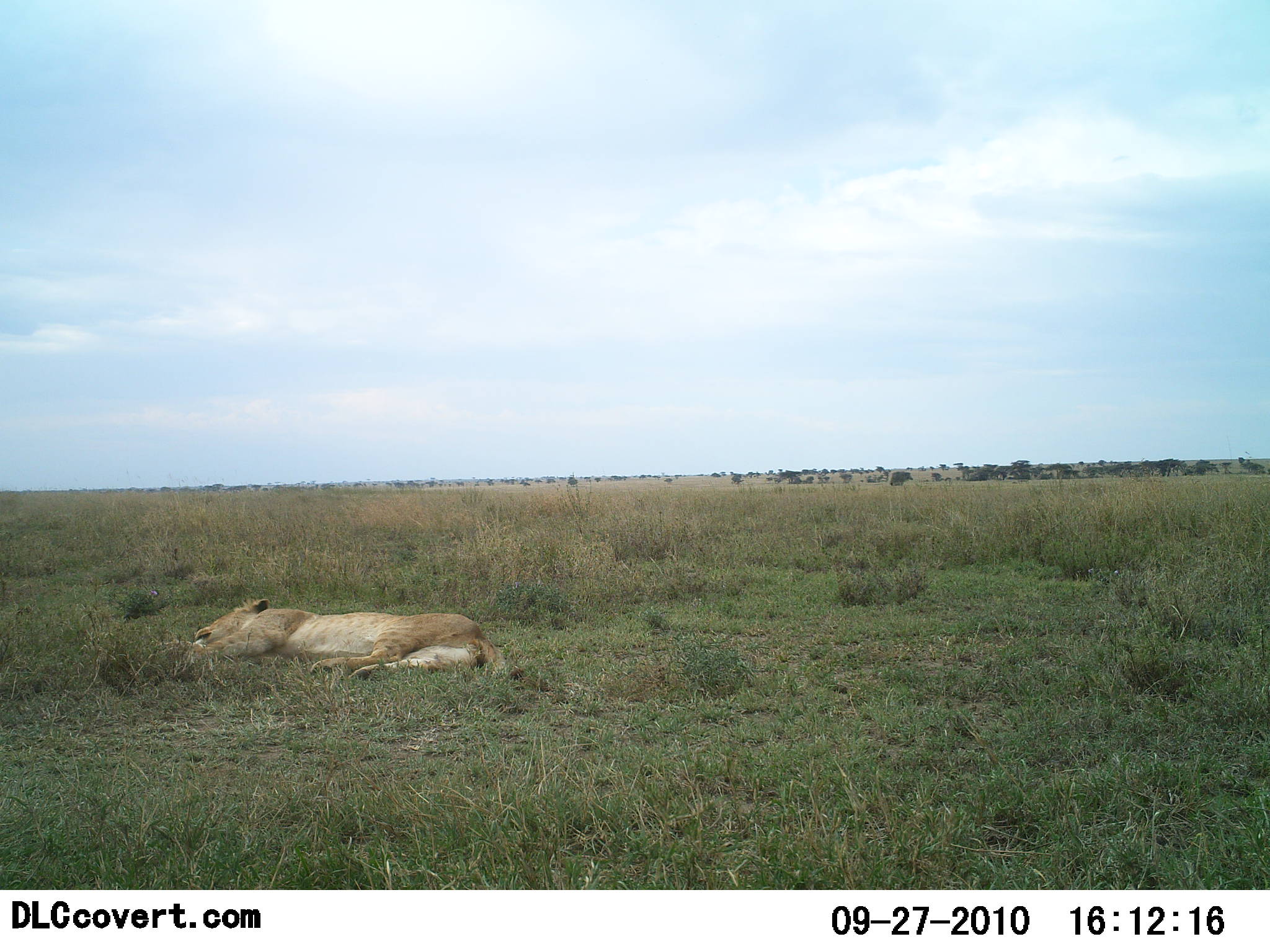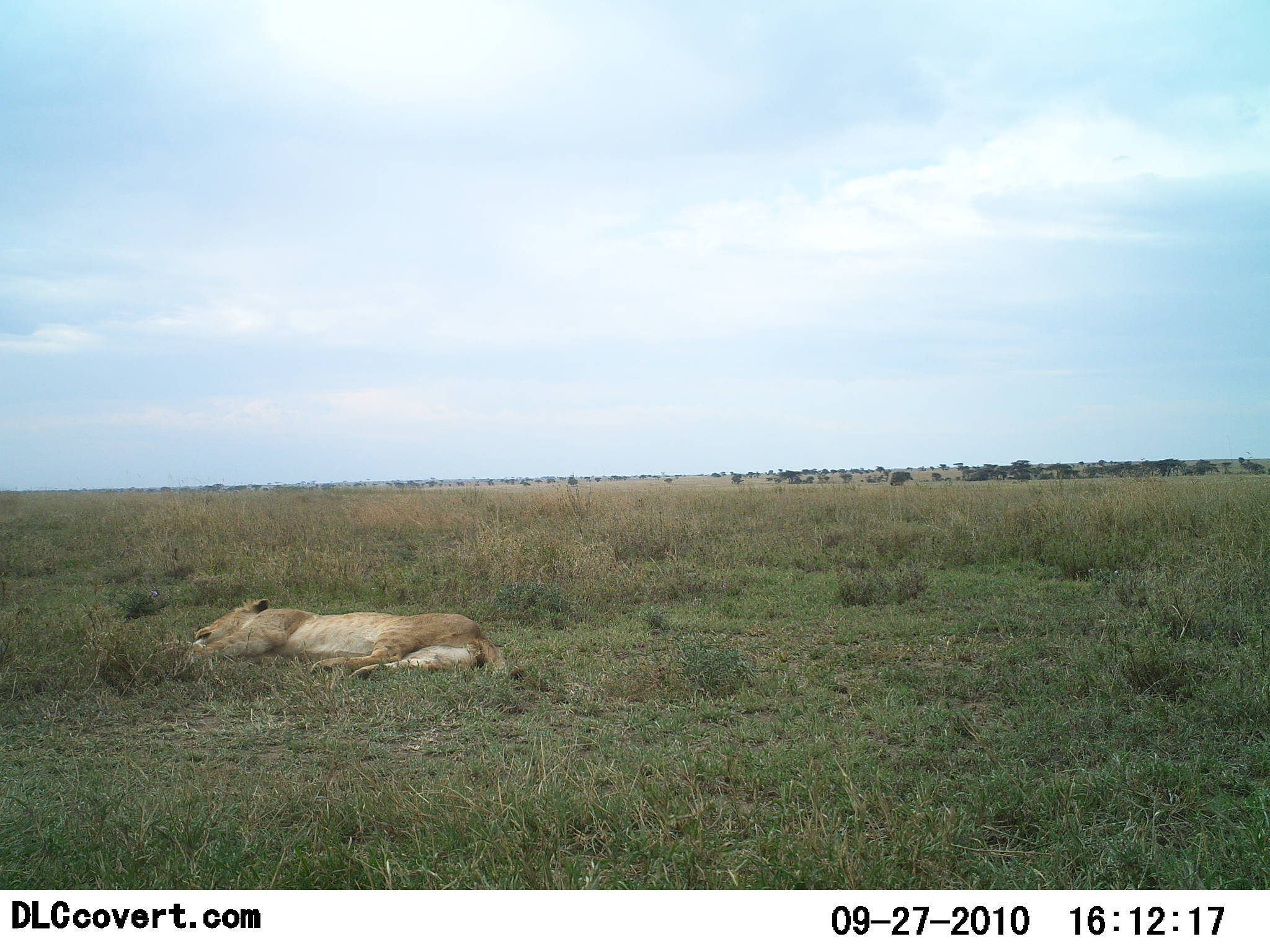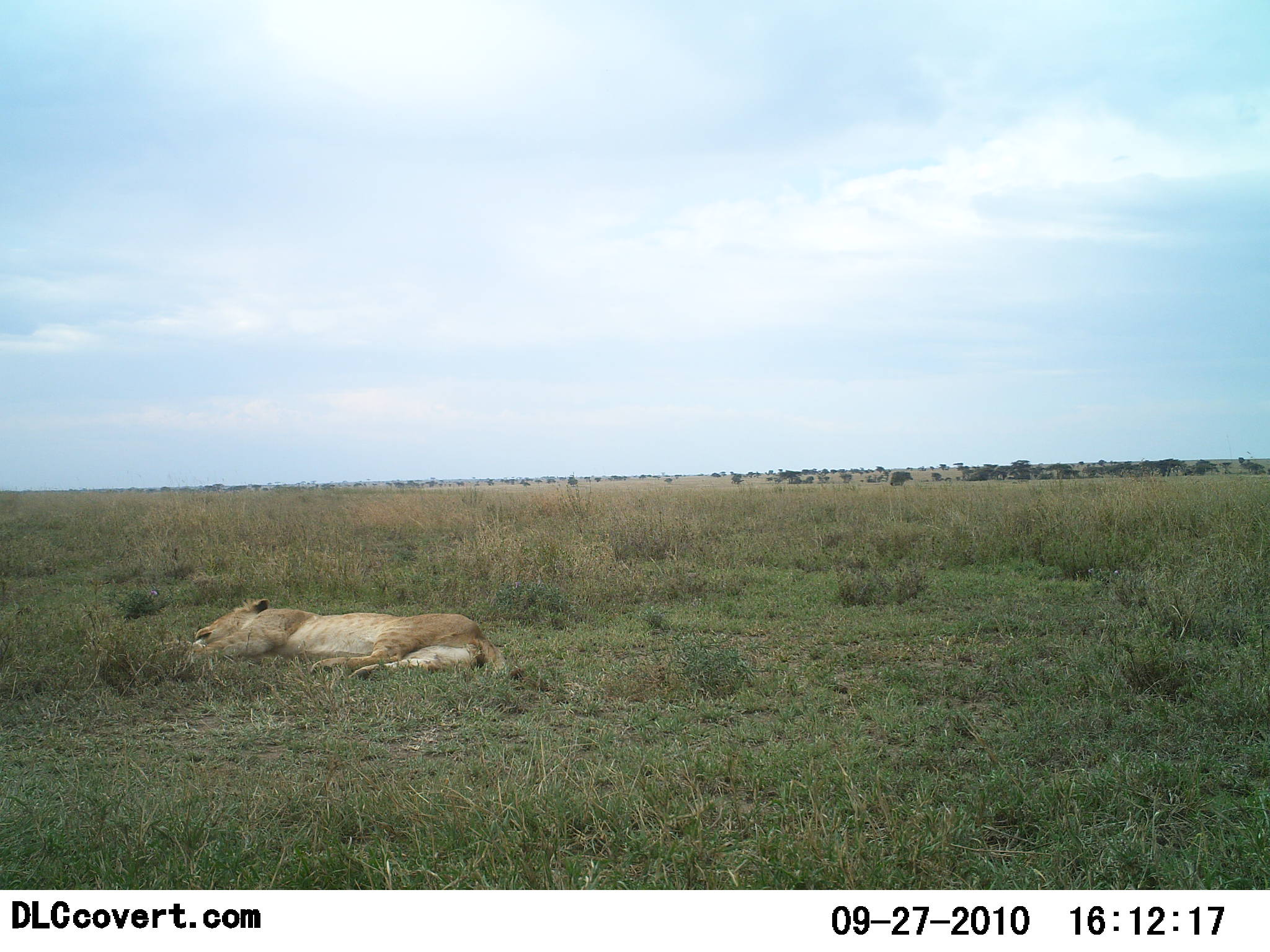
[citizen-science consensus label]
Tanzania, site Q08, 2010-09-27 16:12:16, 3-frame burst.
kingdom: Animalia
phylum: Chordata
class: Mammalia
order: Carnivora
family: Felidae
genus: Panthera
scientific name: Panthera leo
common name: lion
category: lionfemale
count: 1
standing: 4%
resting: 96%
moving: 0%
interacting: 0%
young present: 0%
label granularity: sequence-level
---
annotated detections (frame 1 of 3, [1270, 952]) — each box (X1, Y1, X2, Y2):
animal: (149, 597, 497, 683)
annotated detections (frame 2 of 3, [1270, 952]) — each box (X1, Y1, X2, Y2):
animal: (147, 598, 501, 685)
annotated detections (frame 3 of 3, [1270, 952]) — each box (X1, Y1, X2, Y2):
animal: (147, 596, 503, 685)